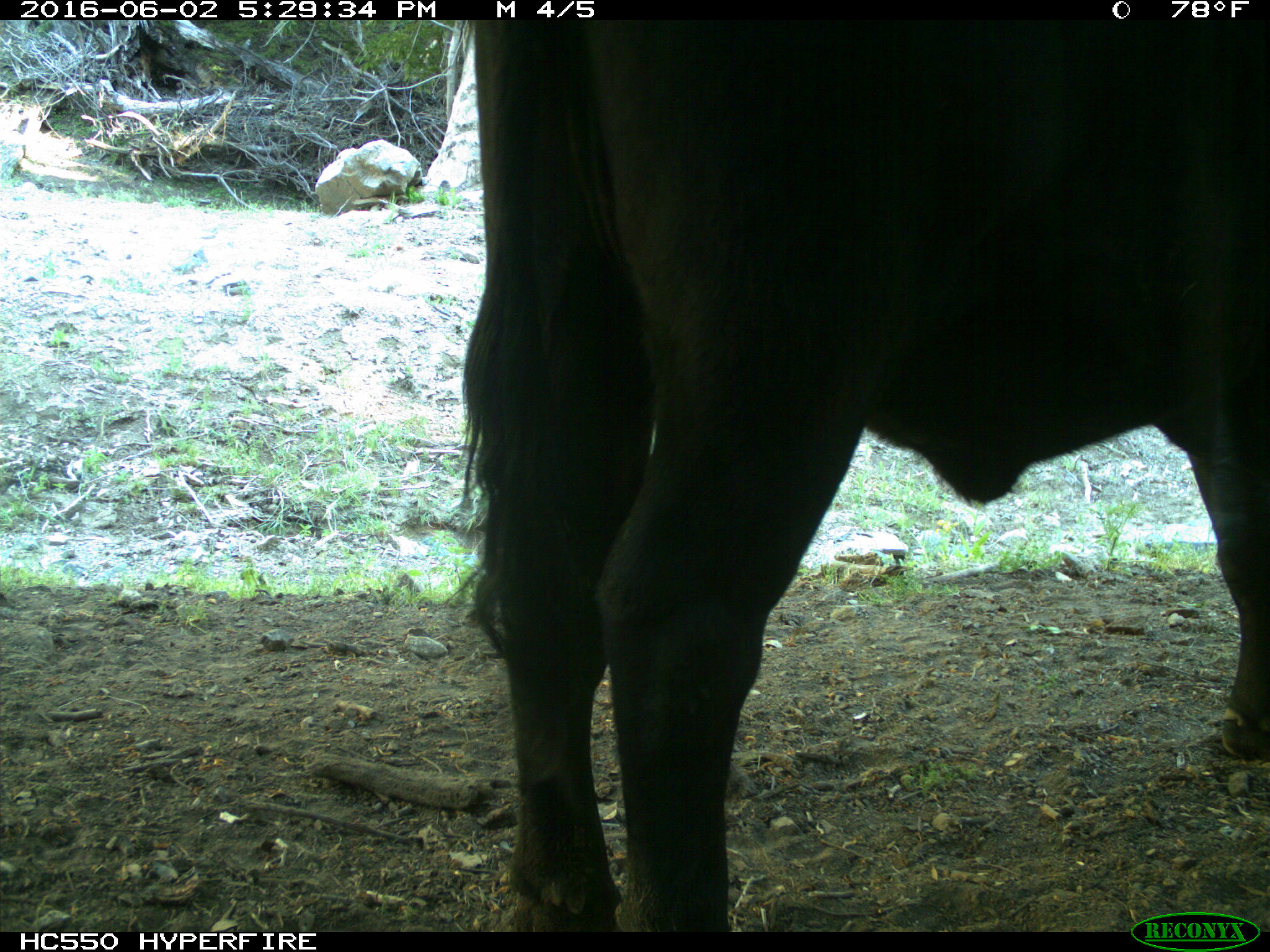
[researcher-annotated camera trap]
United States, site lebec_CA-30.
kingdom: Animalia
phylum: Chordata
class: Mammalia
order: Artiodactyla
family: Bovidae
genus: Bos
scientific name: Bos taurus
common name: domestic cow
Bos taurus (domestic cow).